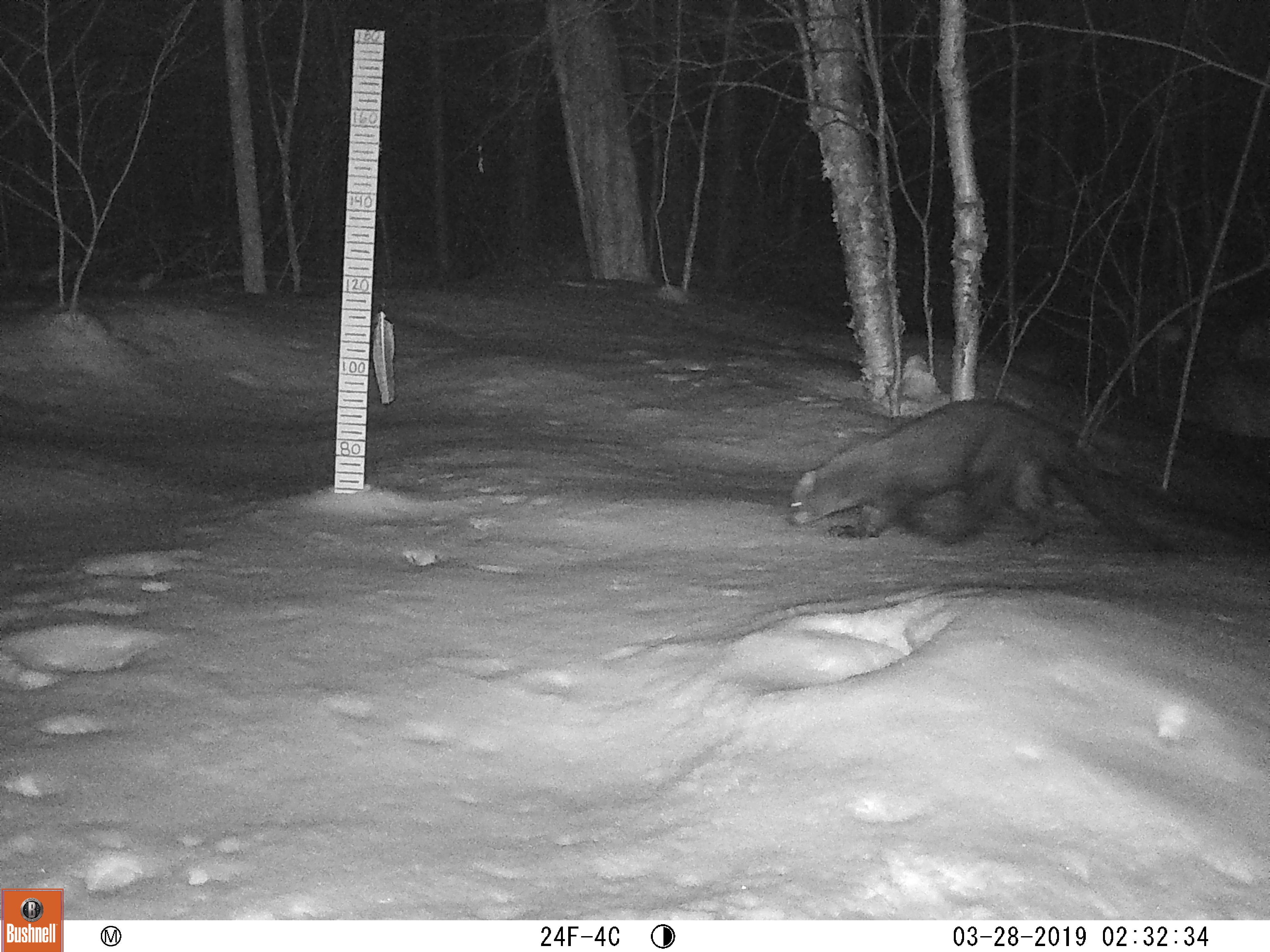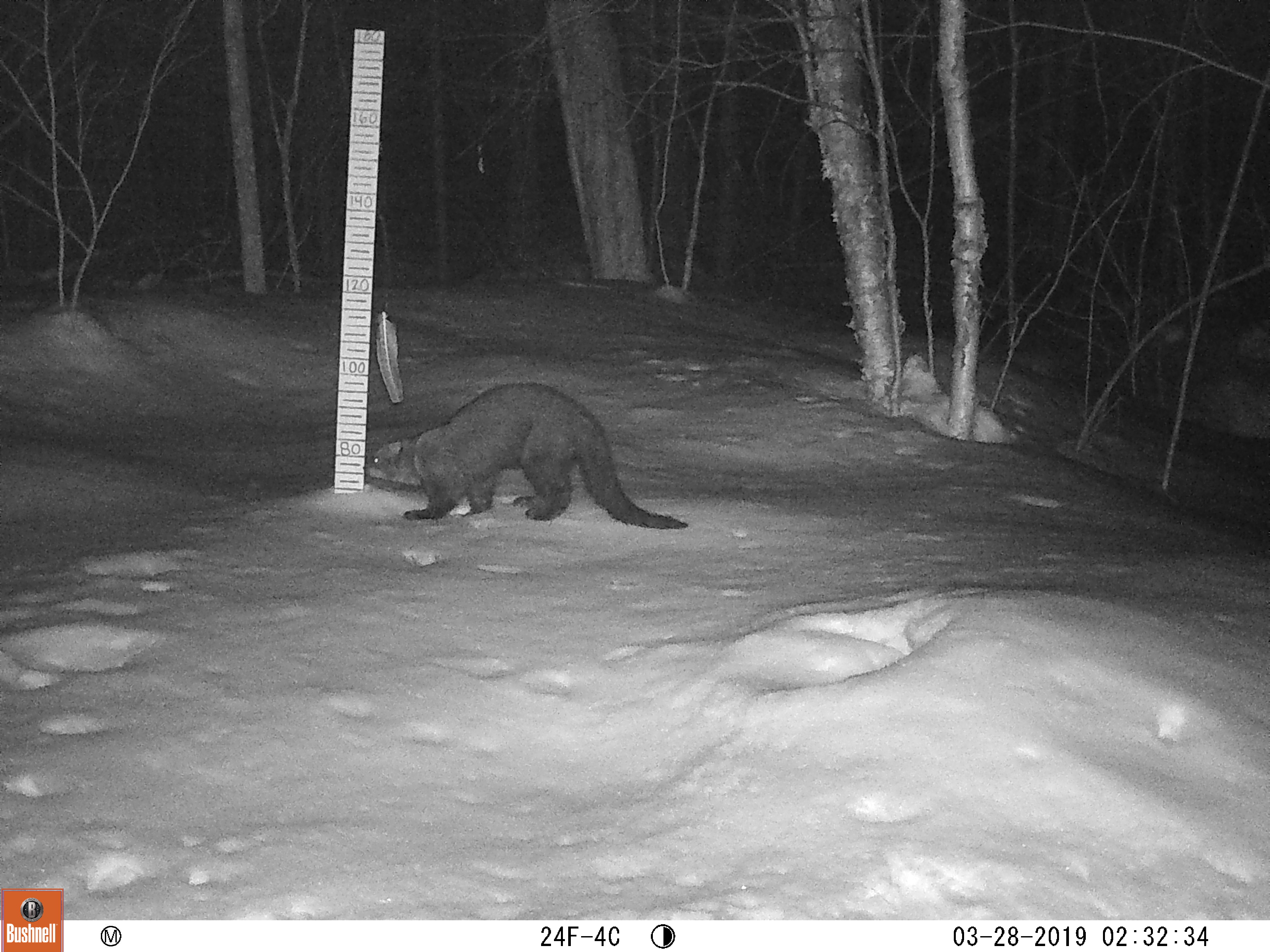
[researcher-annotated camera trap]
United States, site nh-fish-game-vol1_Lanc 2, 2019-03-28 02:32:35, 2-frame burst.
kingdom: Animalia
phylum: Chordata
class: Mammalia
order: Carnivora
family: Mustelidae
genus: Pekania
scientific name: Pekania pennanti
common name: fisher